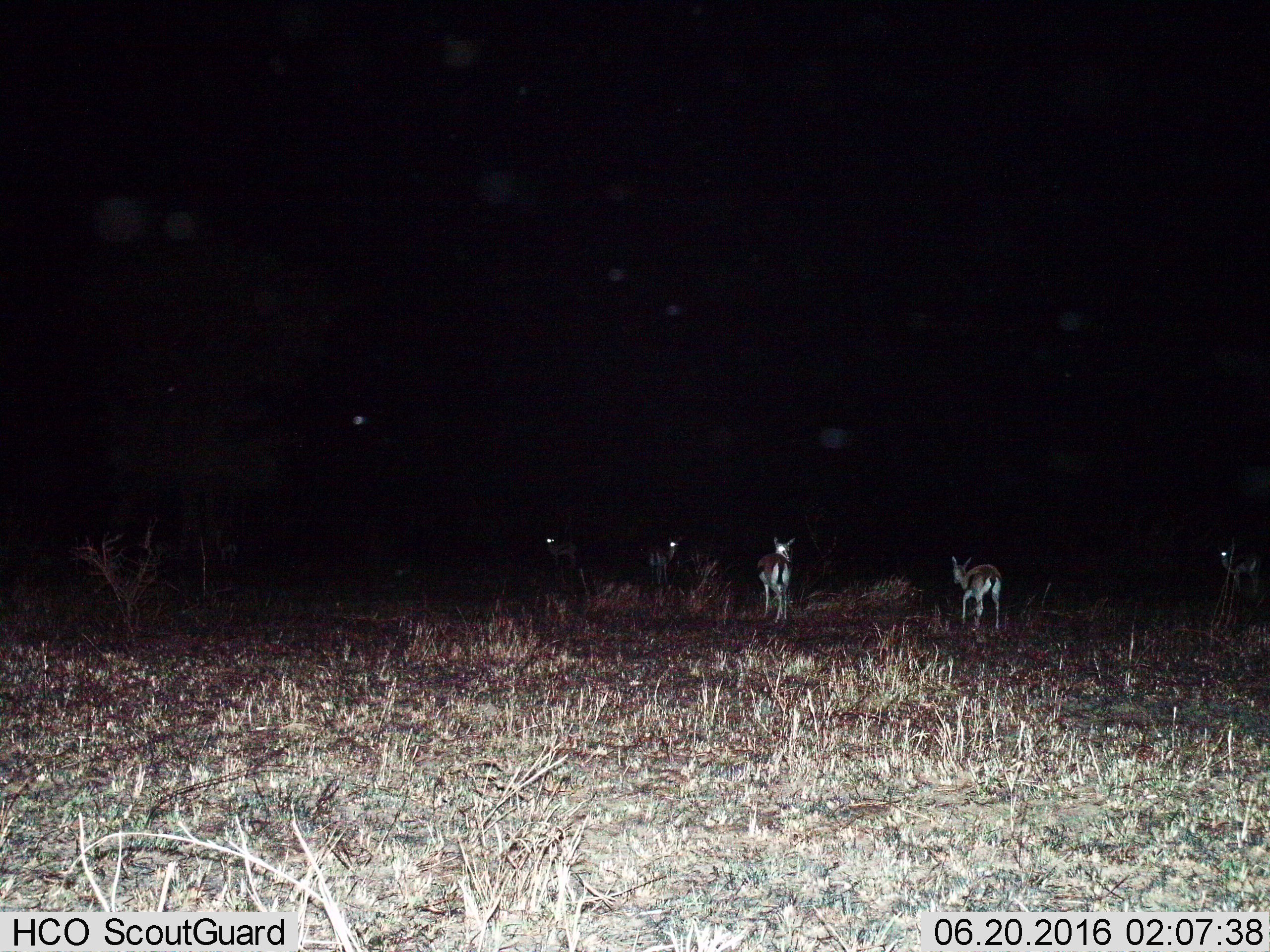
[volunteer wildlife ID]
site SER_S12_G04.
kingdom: Animalia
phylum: Chordata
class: Mammalia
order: Artiodactyla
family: Bovidae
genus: Eudorcas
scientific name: Eudorcas thomsonii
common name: thomson's gazelle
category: gazellethomsons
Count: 5.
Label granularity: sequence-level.